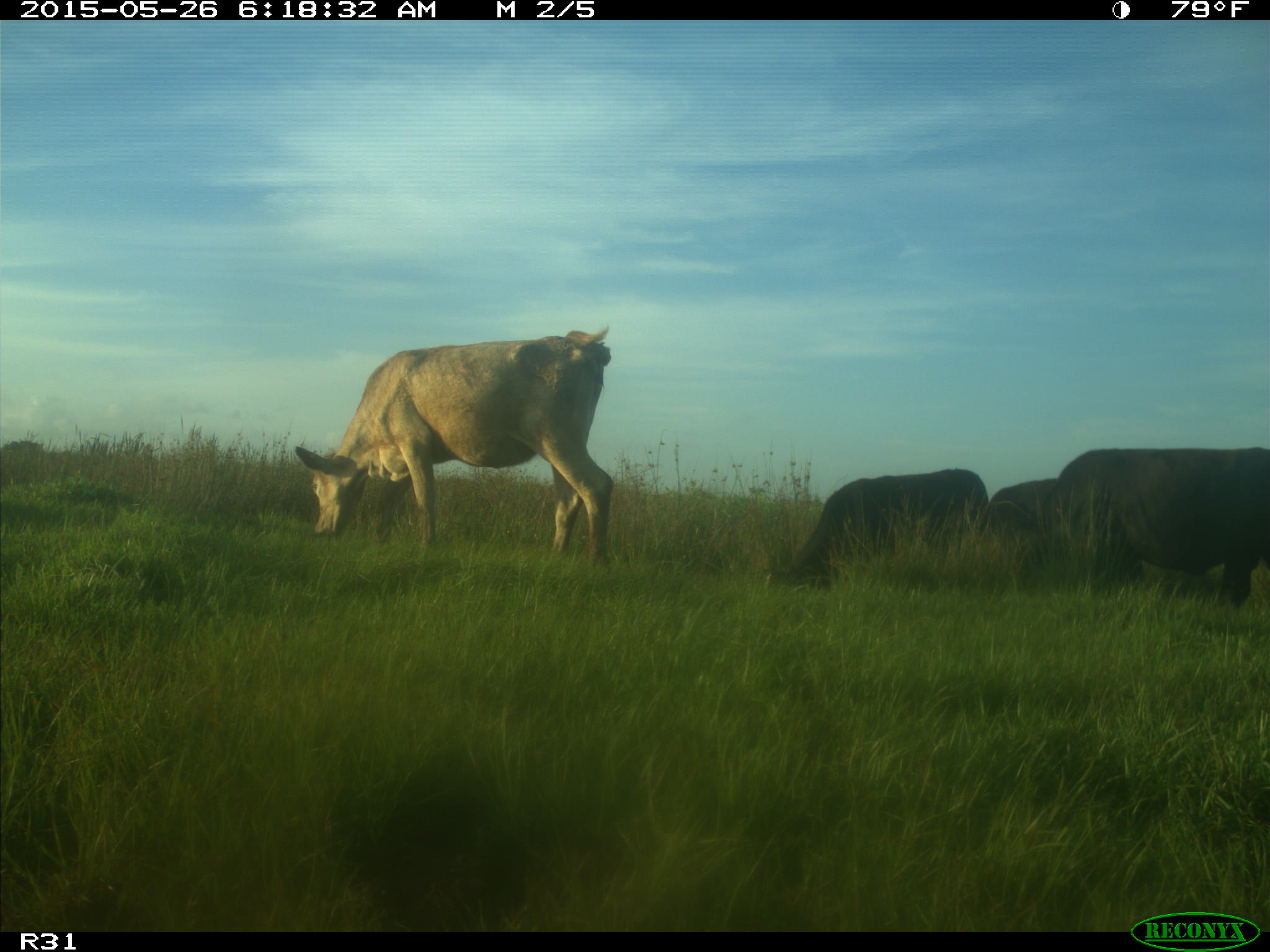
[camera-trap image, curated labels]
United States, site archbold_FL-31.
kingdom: Animalia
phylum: Chordata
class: Mammalia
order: Artiodactyla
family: Bovidae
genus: Bos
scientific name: Bos taurus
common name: domestic cow